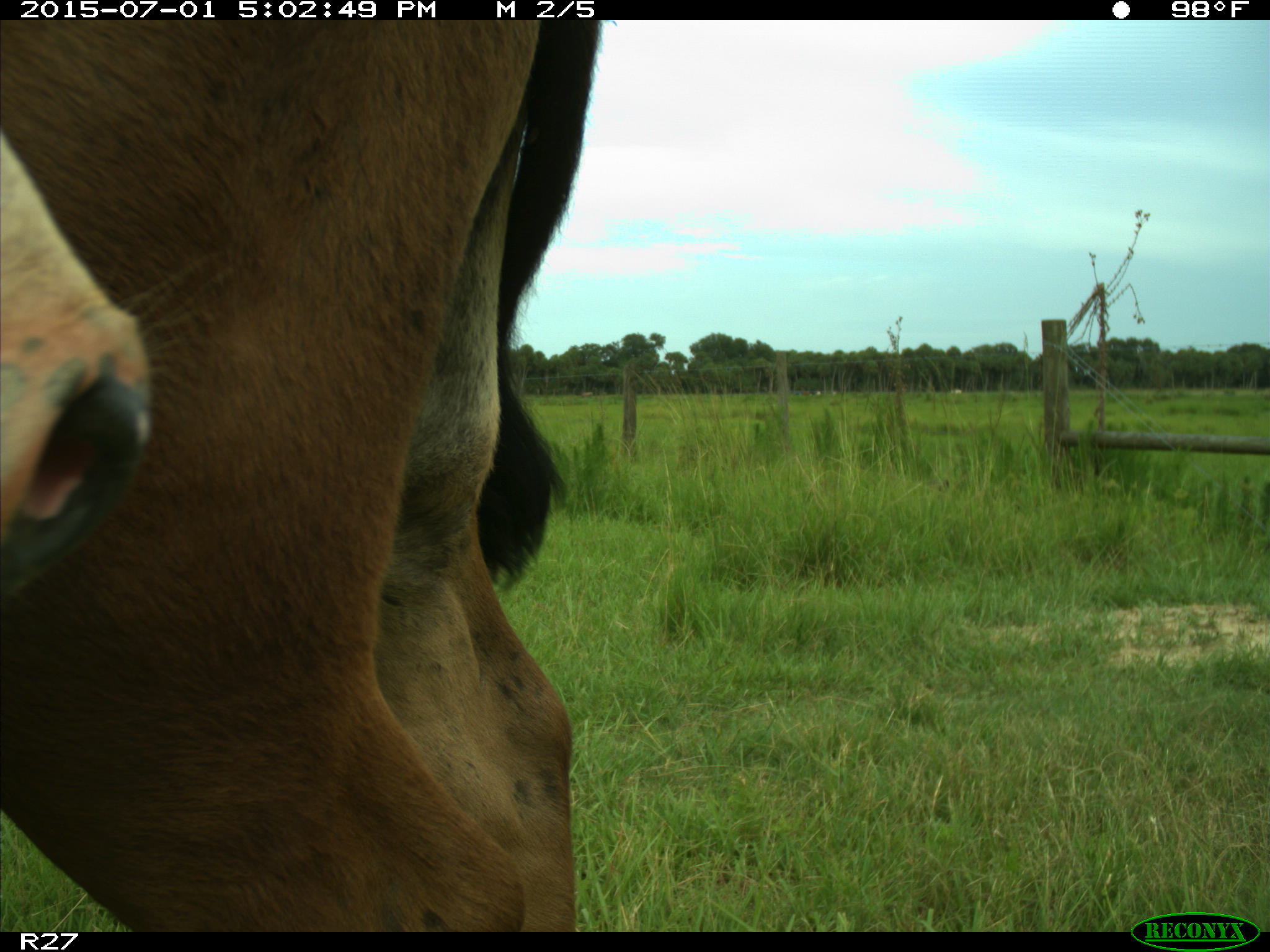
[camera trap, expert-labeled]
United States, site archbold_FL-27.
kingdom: Animalia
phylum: Chordata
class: Mammalia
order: Artiodactyla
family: Bovidae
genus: Bos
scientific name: Bos taurus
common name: domestic cow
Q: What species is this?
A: Bos taurus (domestic cow).